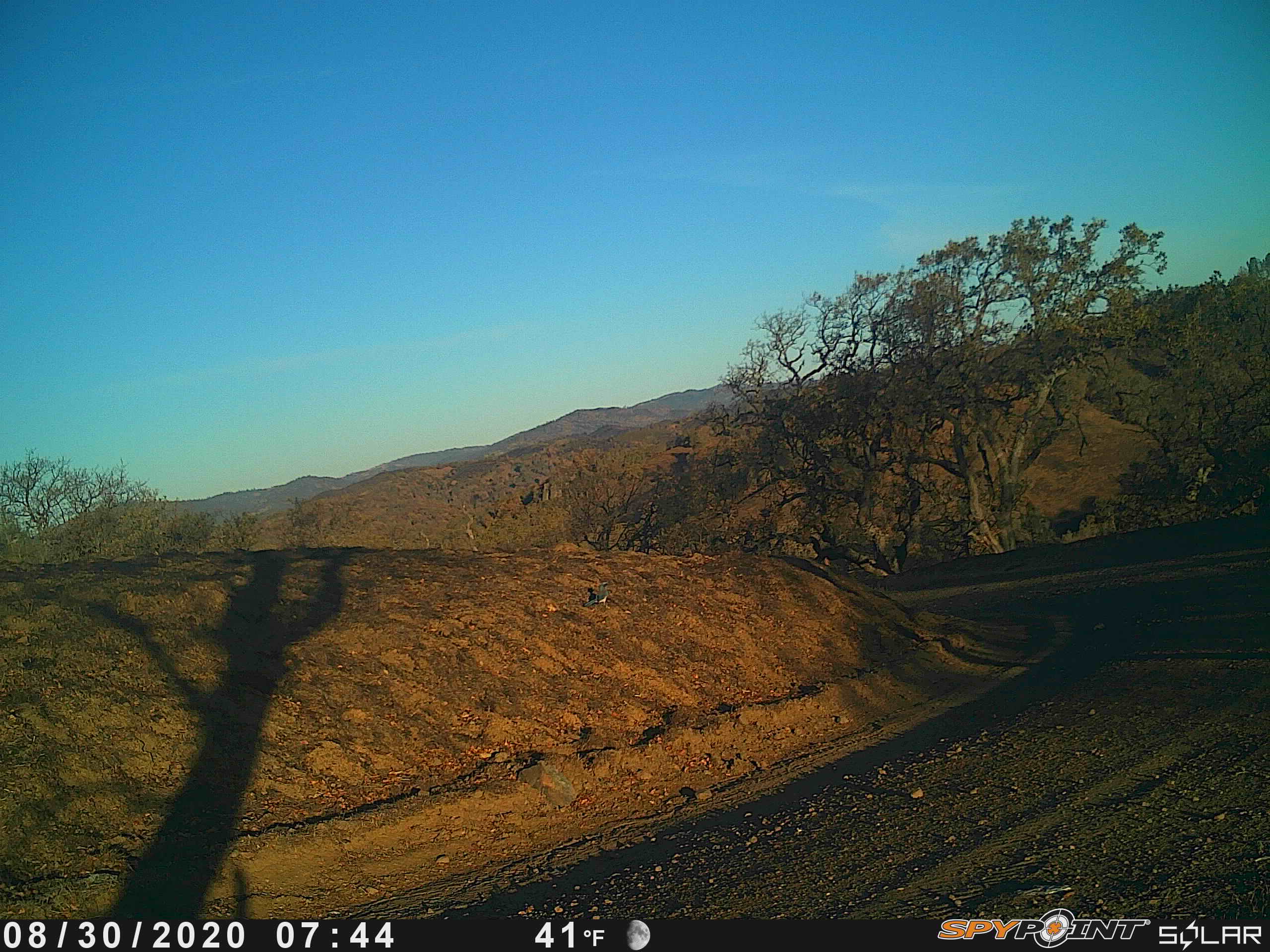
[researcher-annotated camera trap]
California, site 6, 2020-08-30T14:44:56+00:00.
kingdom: Animalia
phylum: Chordata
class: Aves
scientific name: Aves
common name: bird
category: unknown bird